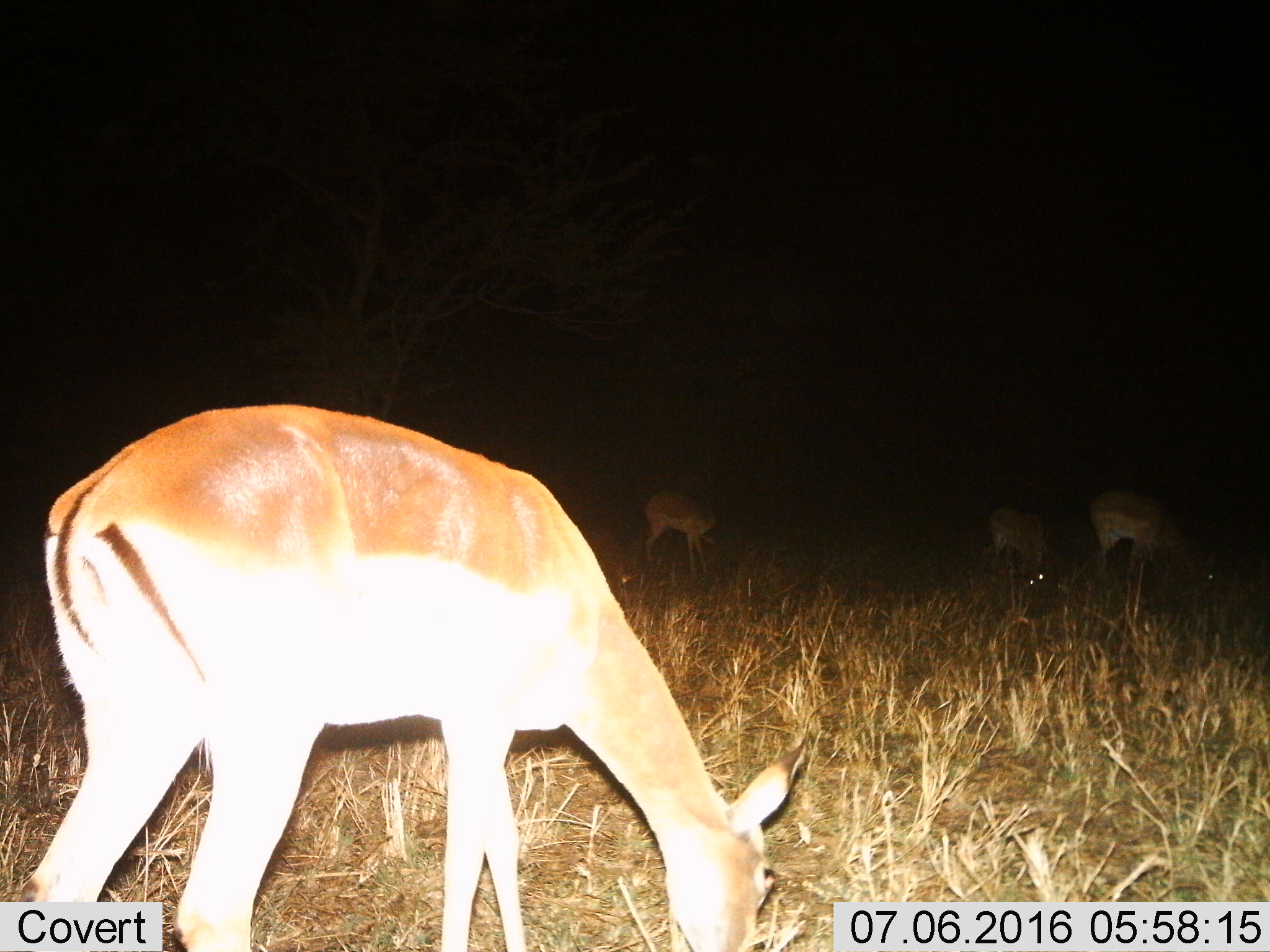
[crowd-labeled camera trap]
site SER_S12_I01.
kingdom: Animalia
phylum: Chordata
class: Mammalia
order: Artiodactyla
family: Bovidae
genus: Aepyceros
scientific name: Aepyceros melampus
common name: impala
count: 4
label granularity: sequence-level